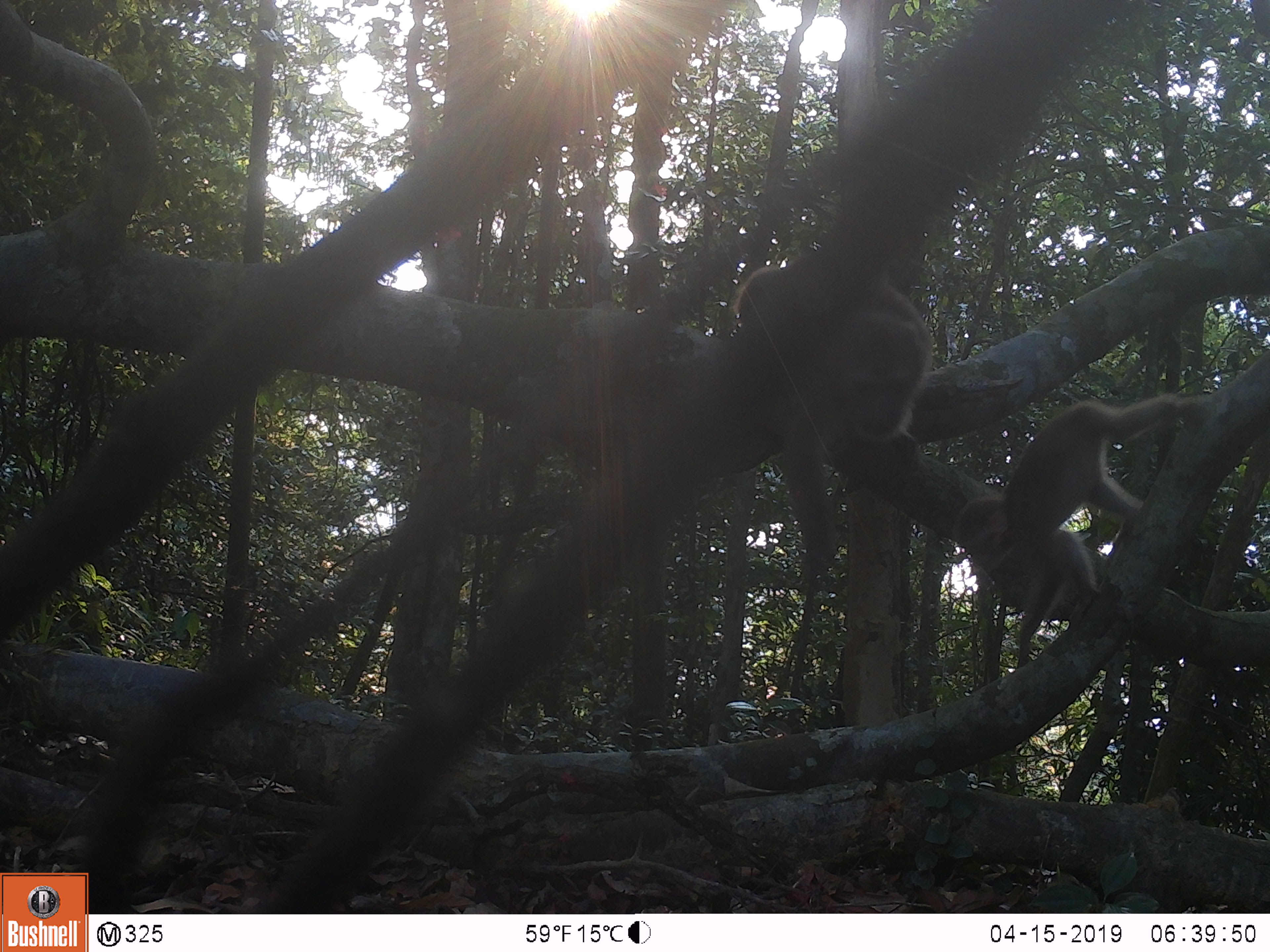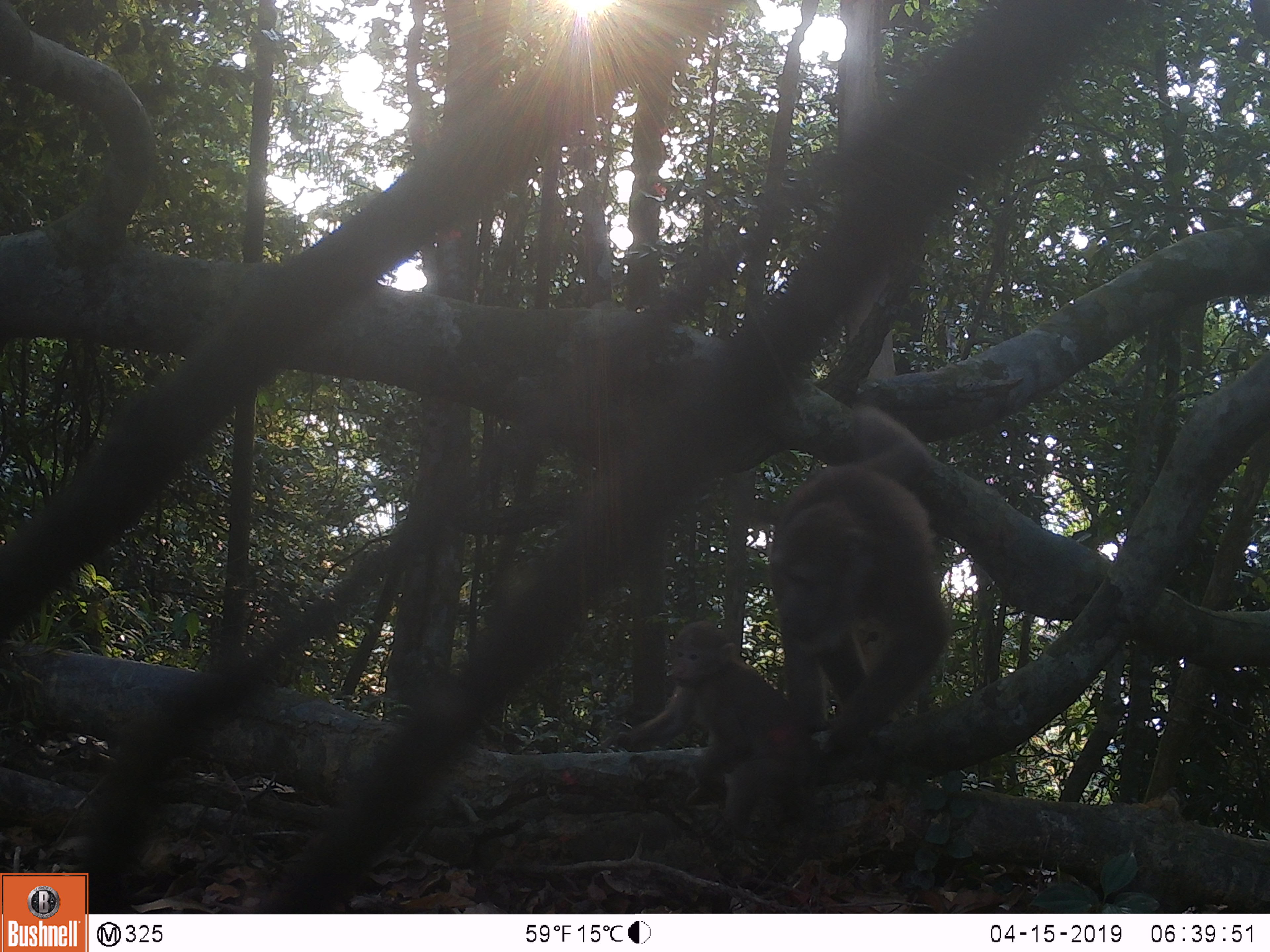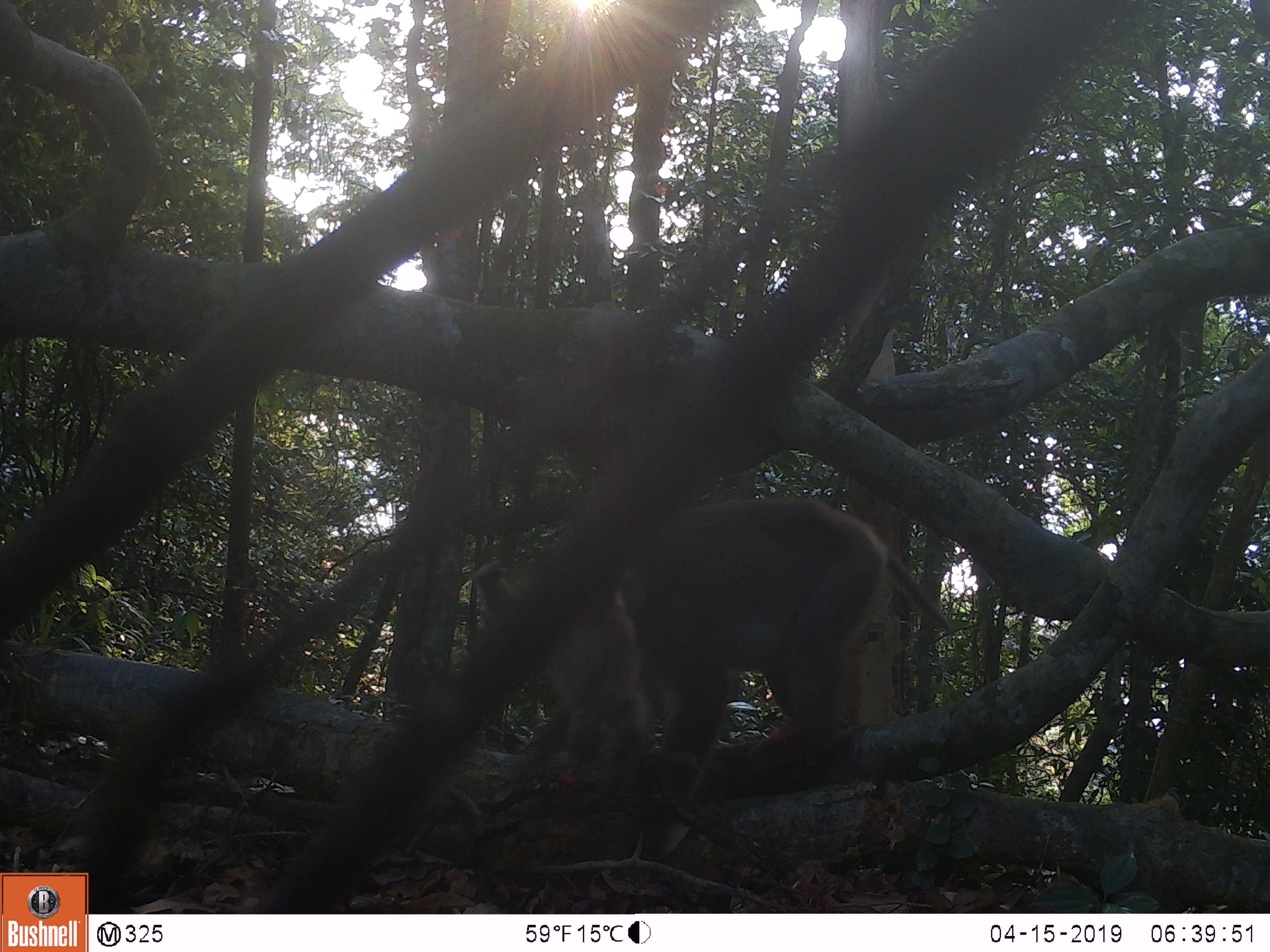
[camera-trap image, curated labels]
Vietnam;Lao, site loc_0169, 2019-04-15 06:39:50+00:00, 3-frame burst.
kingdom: Animalia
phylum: Chordata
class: Mammalia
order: Primates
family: Cercopithecidae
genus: Macaca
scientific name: Macaca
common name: macaques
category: assam or rhesus macaque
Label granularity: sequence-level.